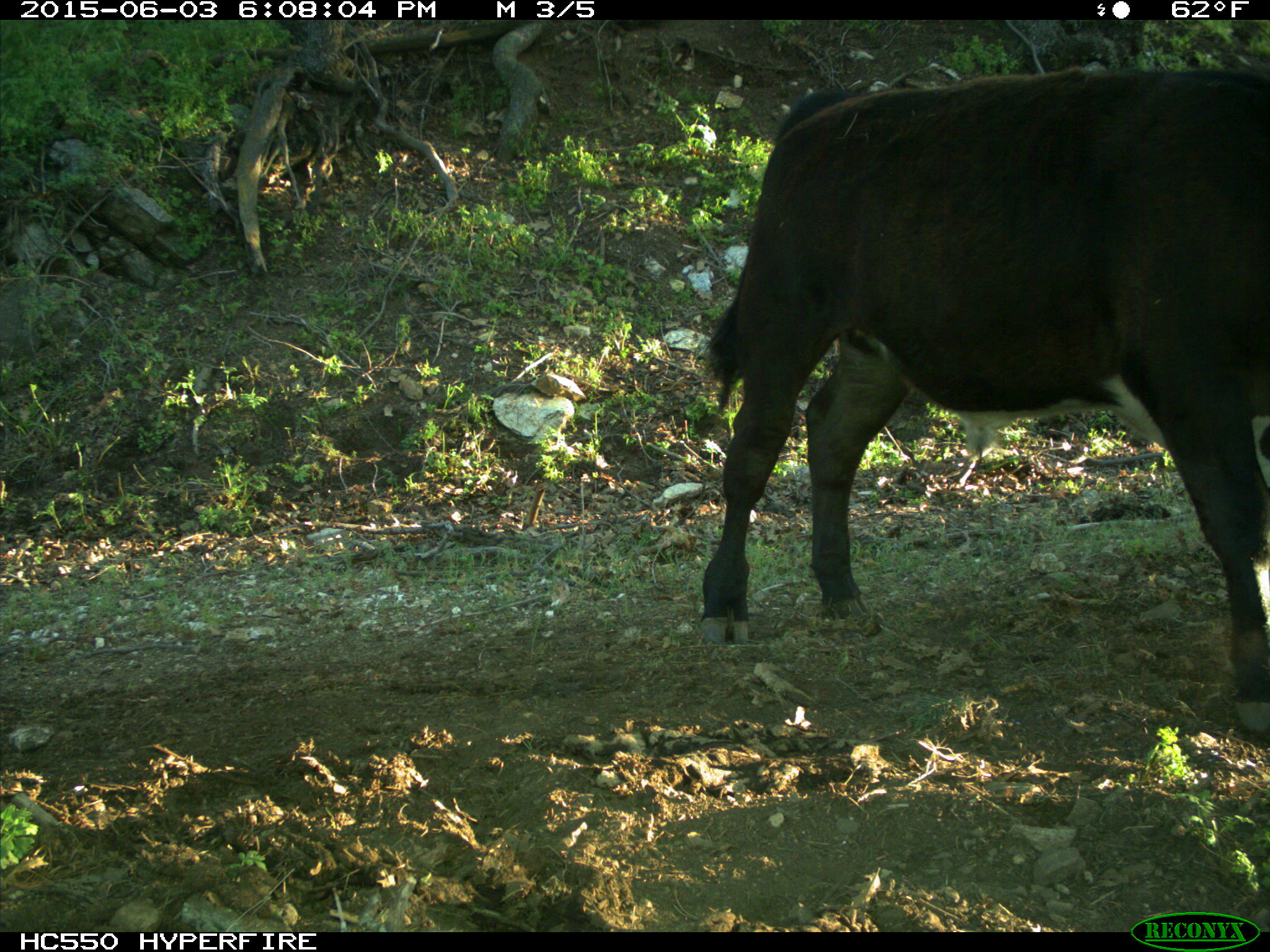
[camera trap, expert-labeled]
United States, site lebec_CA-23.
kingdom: Animalia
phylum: Chordata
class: Mammalia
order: Artiodactyla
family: Bovidae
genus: Bos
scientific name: Bos taurus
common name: domestic cow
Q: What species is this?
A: Bos taurus (domestic cow).